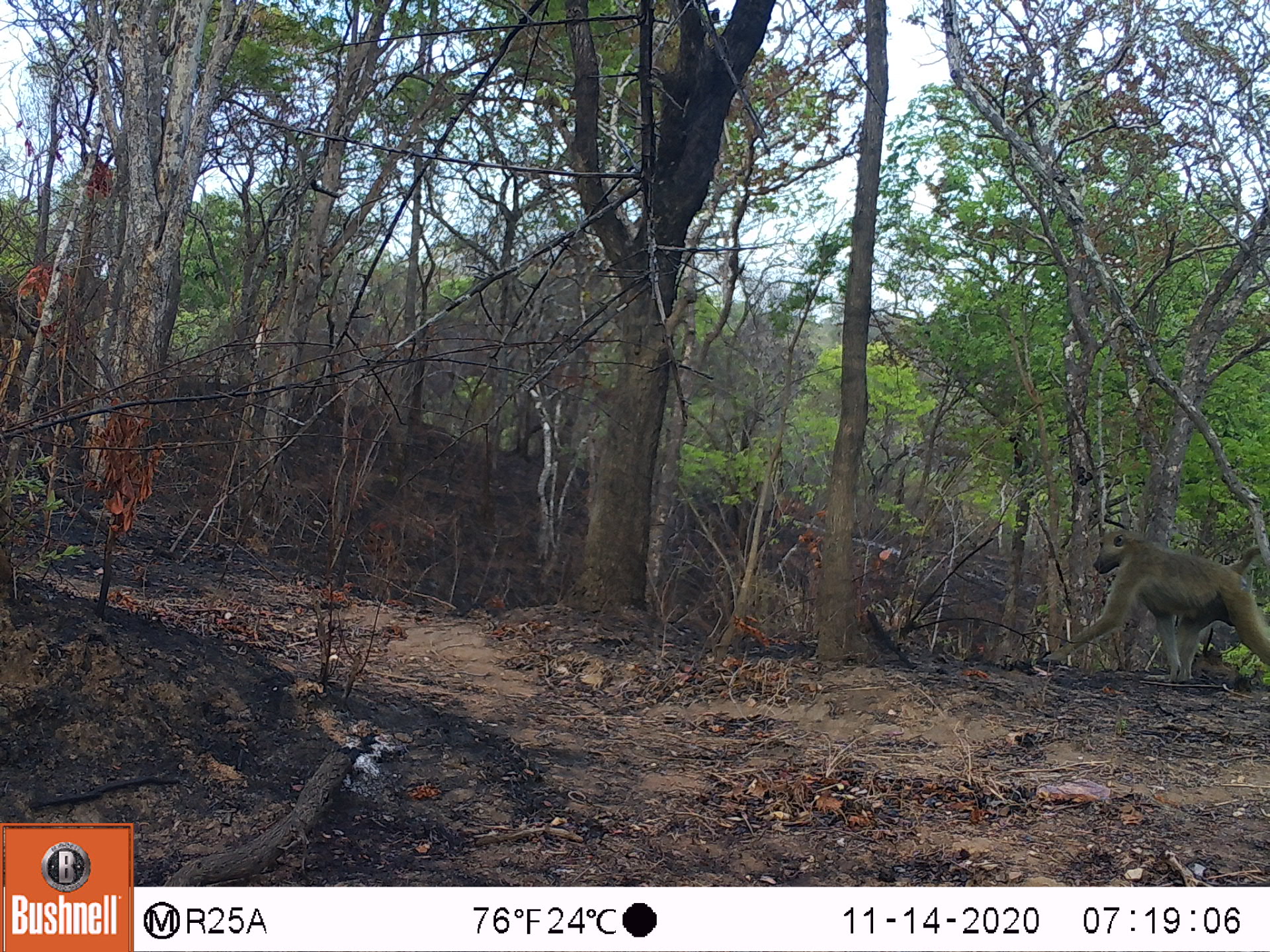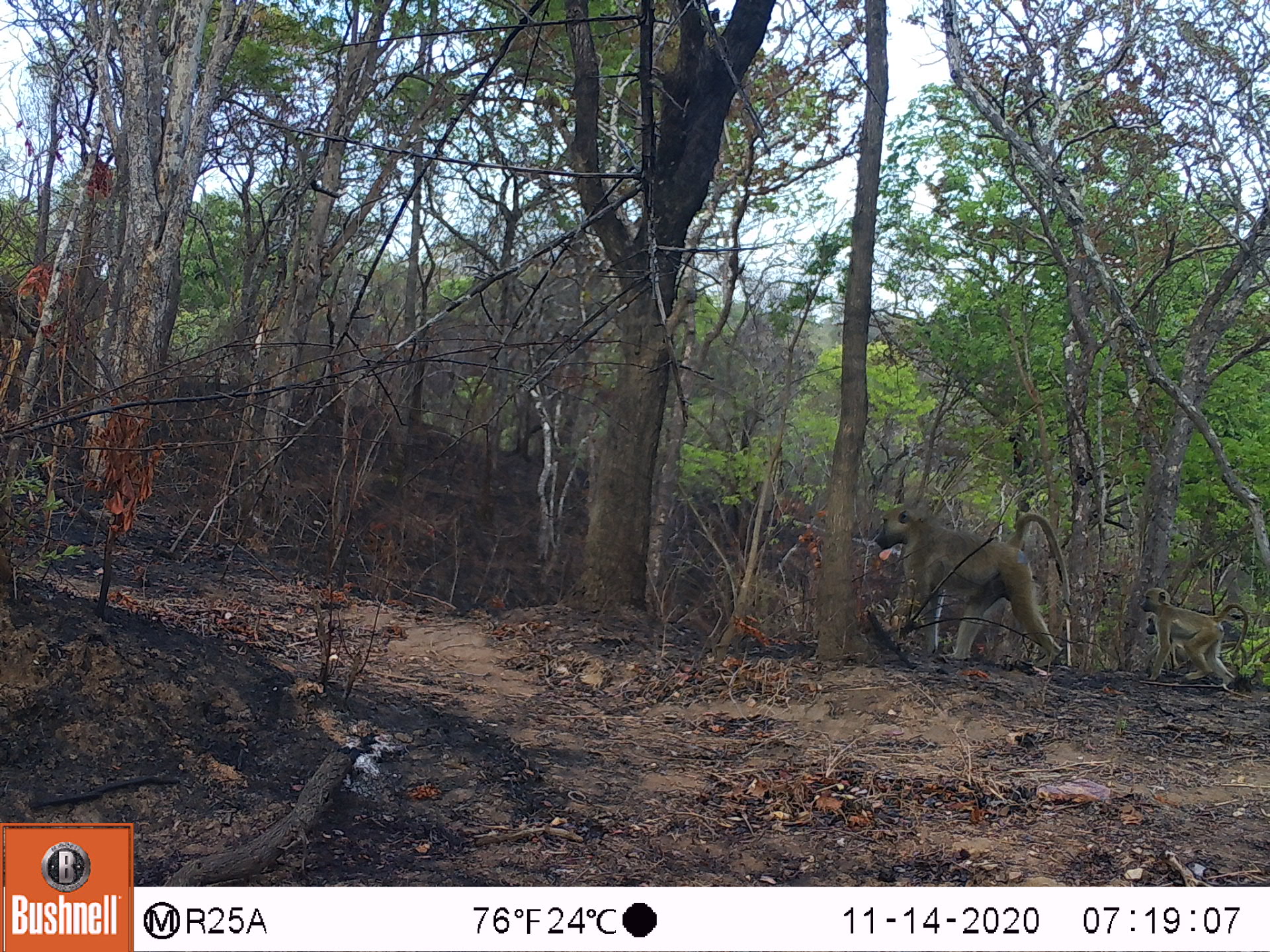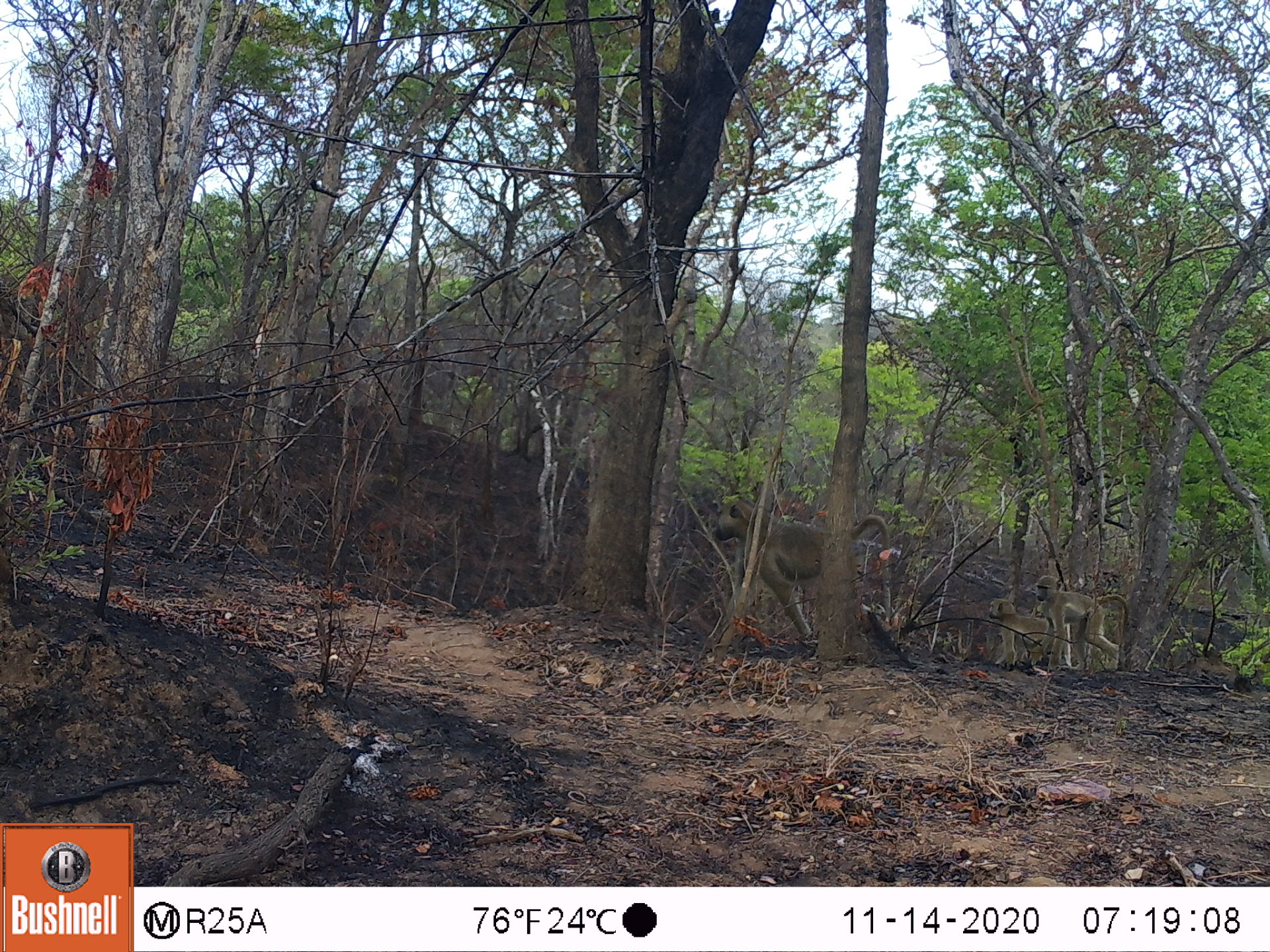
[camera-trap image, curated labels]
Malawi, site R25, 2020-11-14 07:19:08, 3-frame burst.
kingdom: Animalia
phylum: Chordata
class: Mammalia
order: Primates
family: Cercopithecidae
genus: Papio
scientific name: Papio cynocephalus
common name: yellow baboon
Yellow baboon (Papio cynocephalus), count 1.